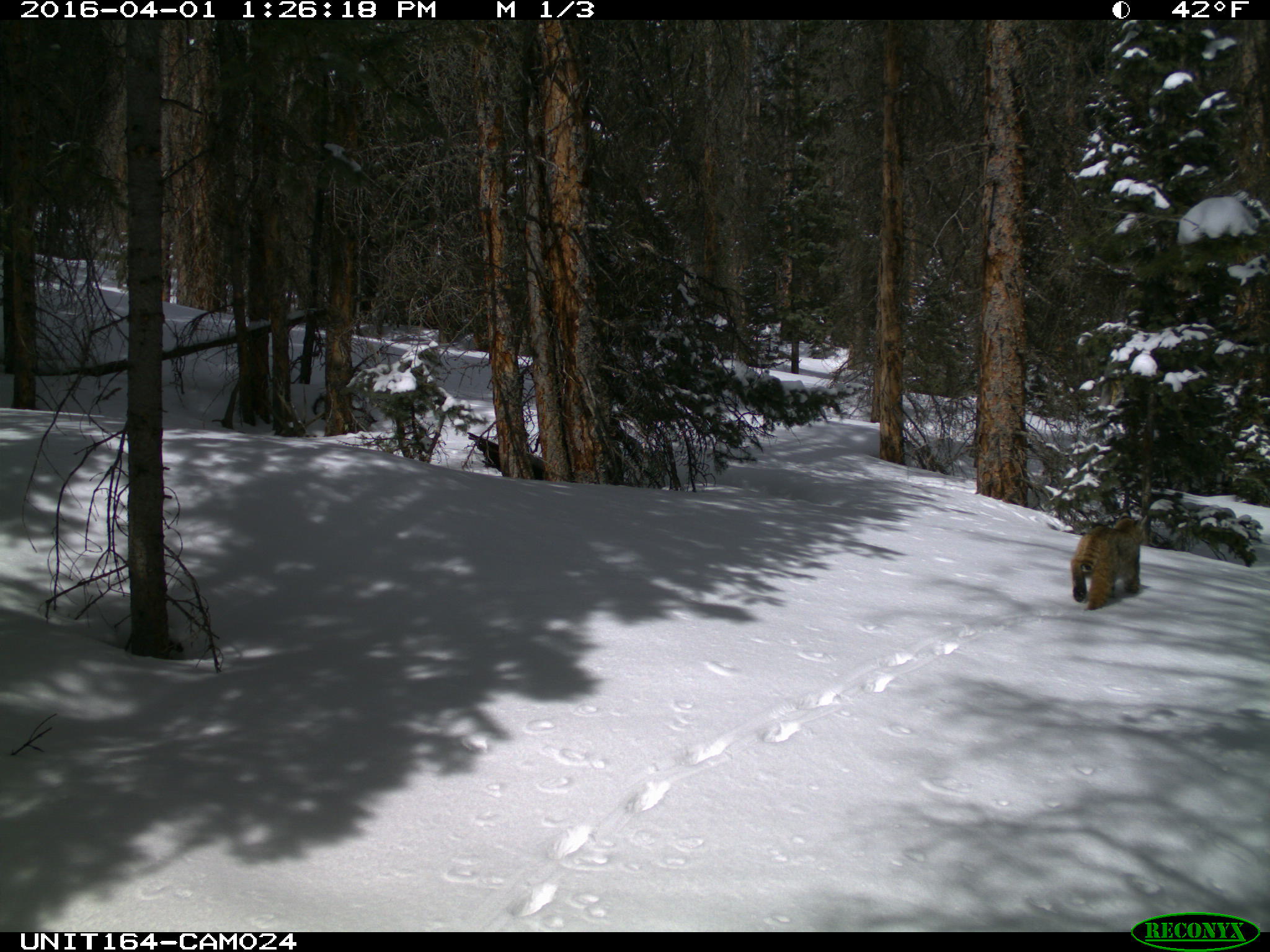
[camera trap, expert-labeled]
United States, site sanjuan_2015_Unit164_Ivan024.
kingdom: Animalia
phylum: Chordata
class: Mammalia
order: Carnivora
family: Felidae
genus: Lynx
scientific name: Lynx rufus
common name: bobcat